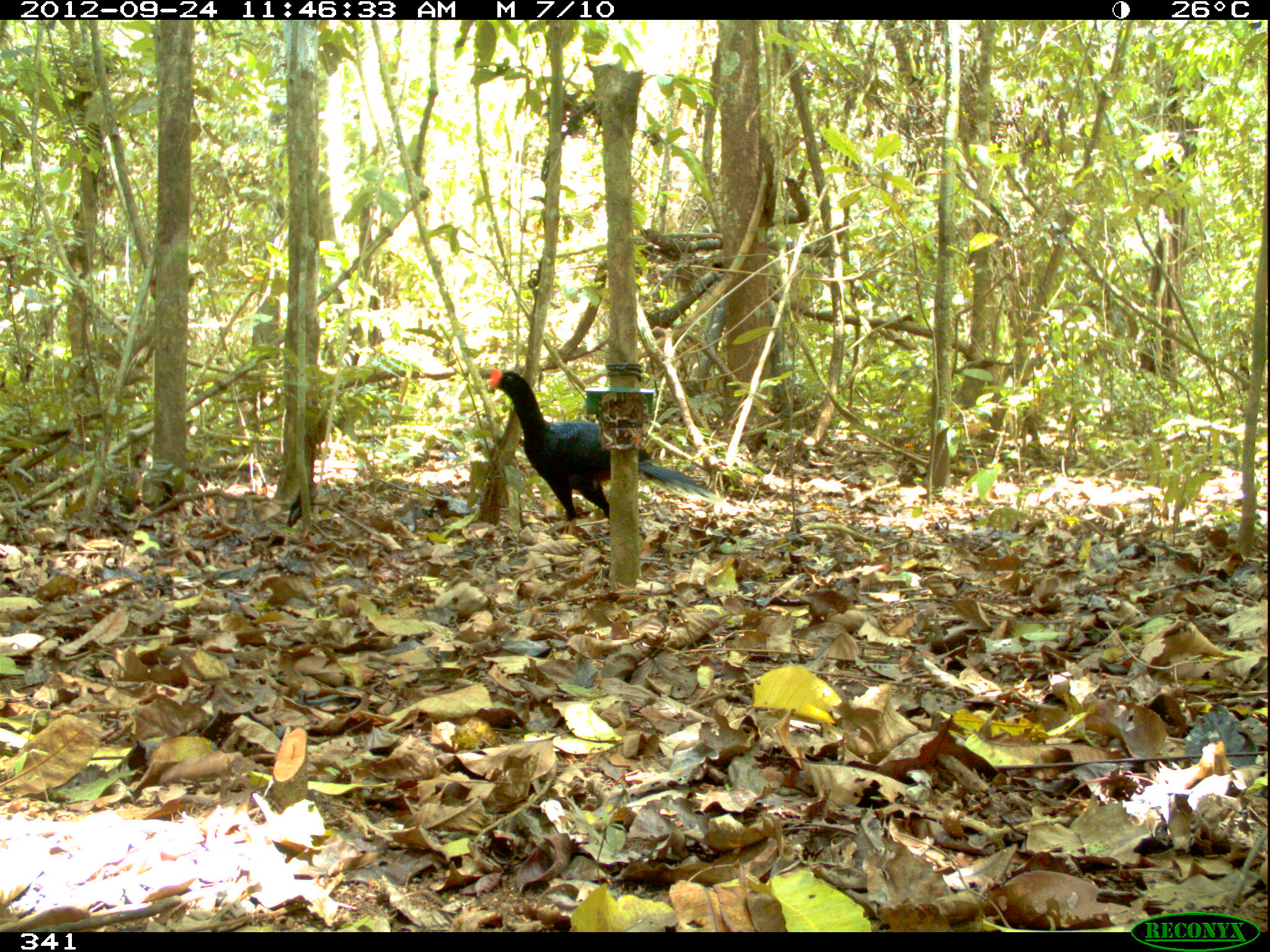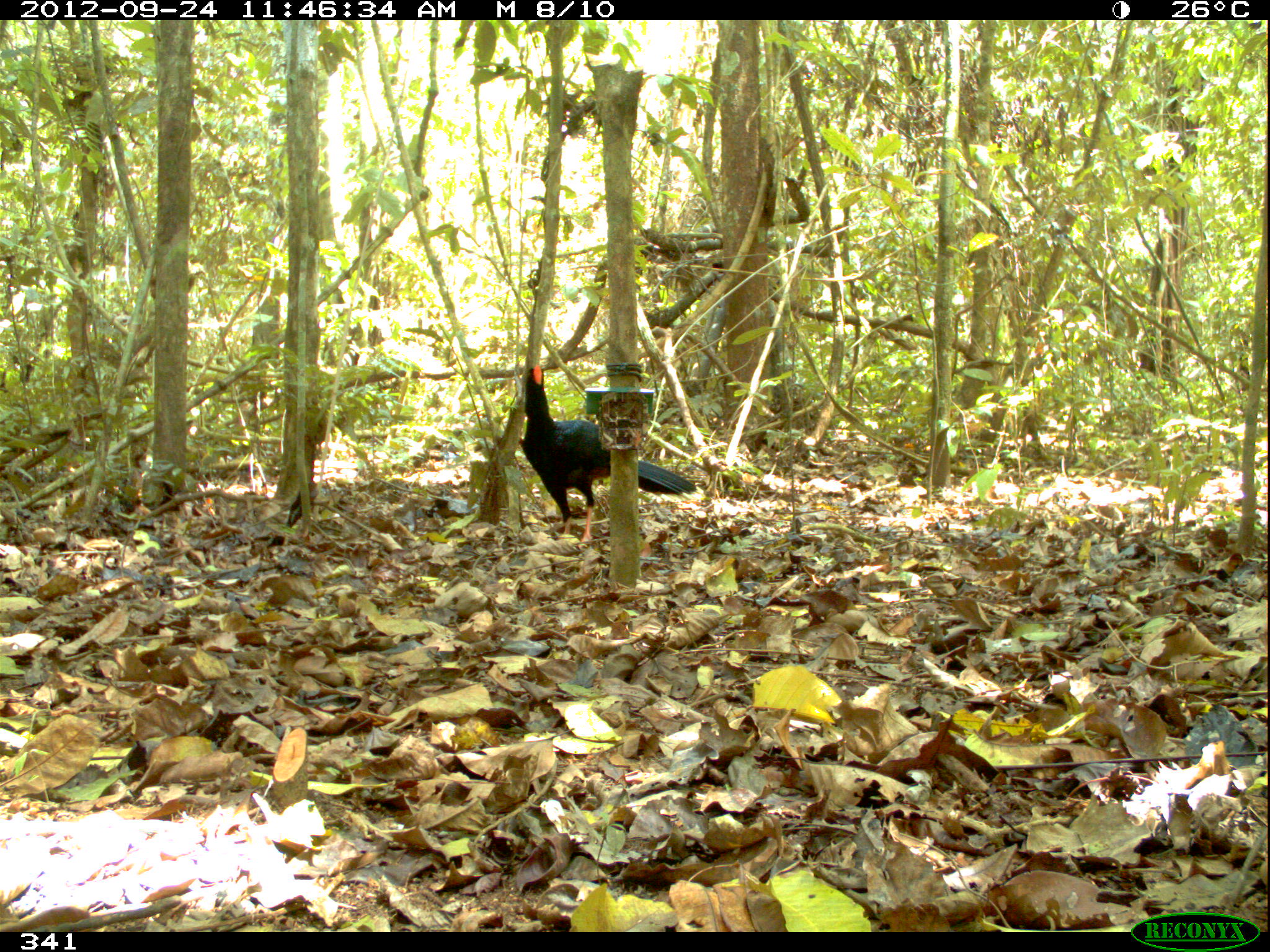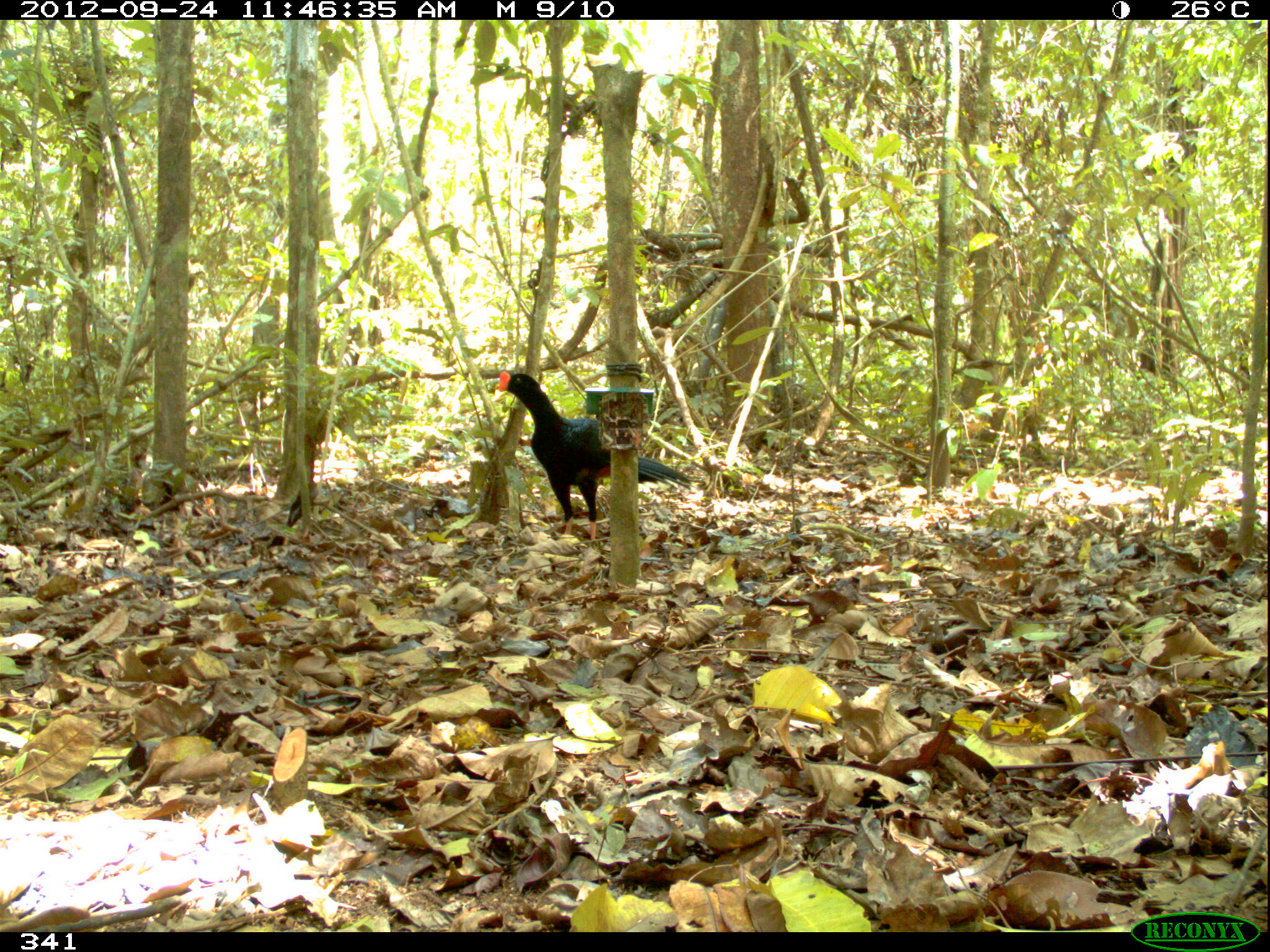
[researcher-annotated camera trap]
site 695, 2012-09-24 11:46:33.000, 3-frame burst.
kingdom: Animalia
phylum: Chordata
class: Aves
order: Galliformes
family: Cracidae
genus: Mitu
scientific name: Mitu tuberosum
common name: razor-billed curassow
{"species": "Mitu tuberosum (razor-billed curassow)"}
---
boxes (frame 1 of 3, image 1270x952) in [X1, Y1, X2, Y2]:
mitu tuberosum: [489, 368, 723, 533]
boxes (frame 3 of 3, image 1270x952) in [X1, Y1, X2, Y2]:
mitu tuberosum: [497, 369, 705, 541]